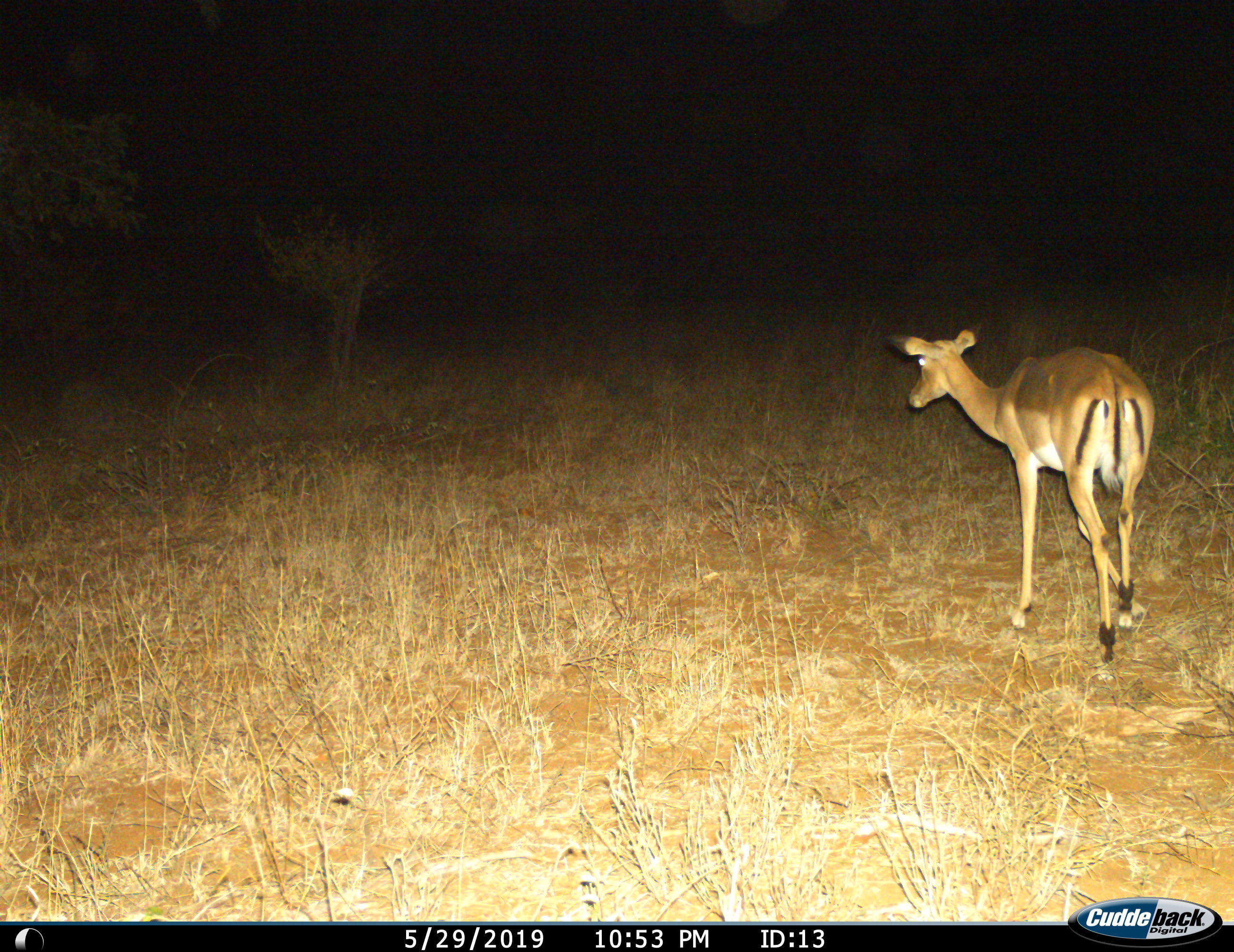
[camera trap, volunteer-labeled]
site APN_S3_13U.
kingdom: Animalia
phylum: Chordata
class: Mammalia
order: Artiodactyla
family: Bovidae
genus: Aepyceros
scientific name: Aepyceros melampus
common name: impala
Impala (Aepyceros melampus), count 1. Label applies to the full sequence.